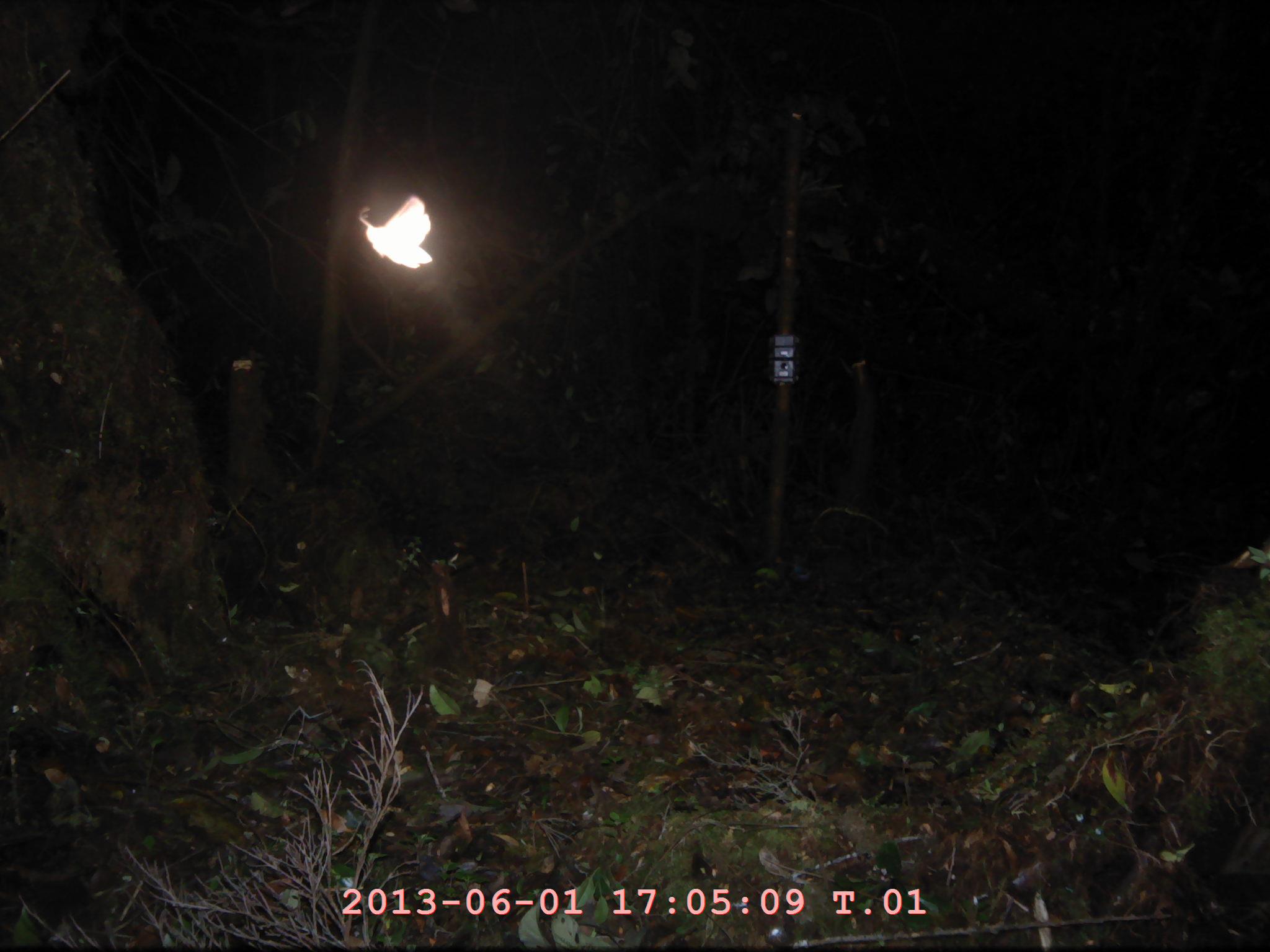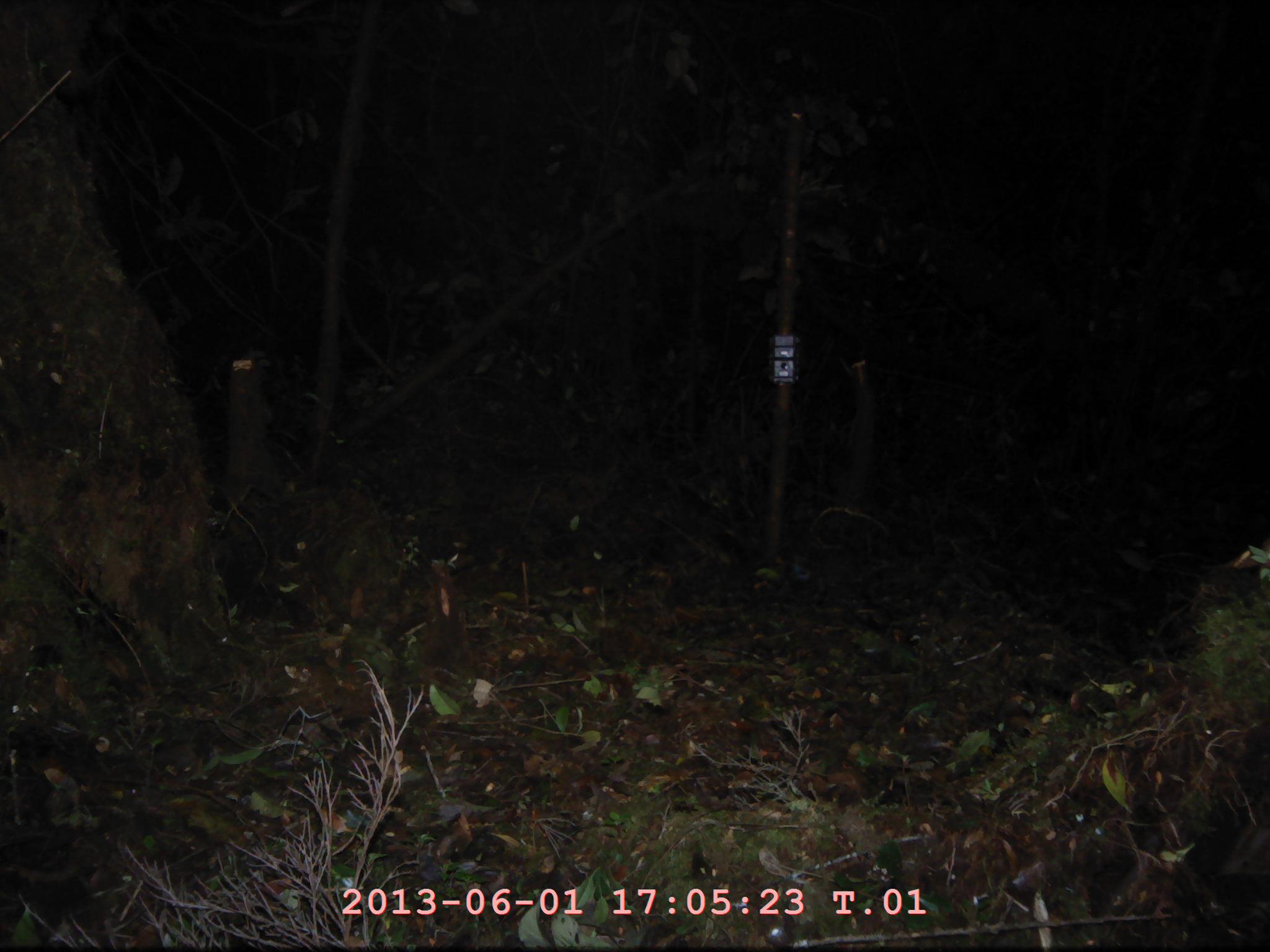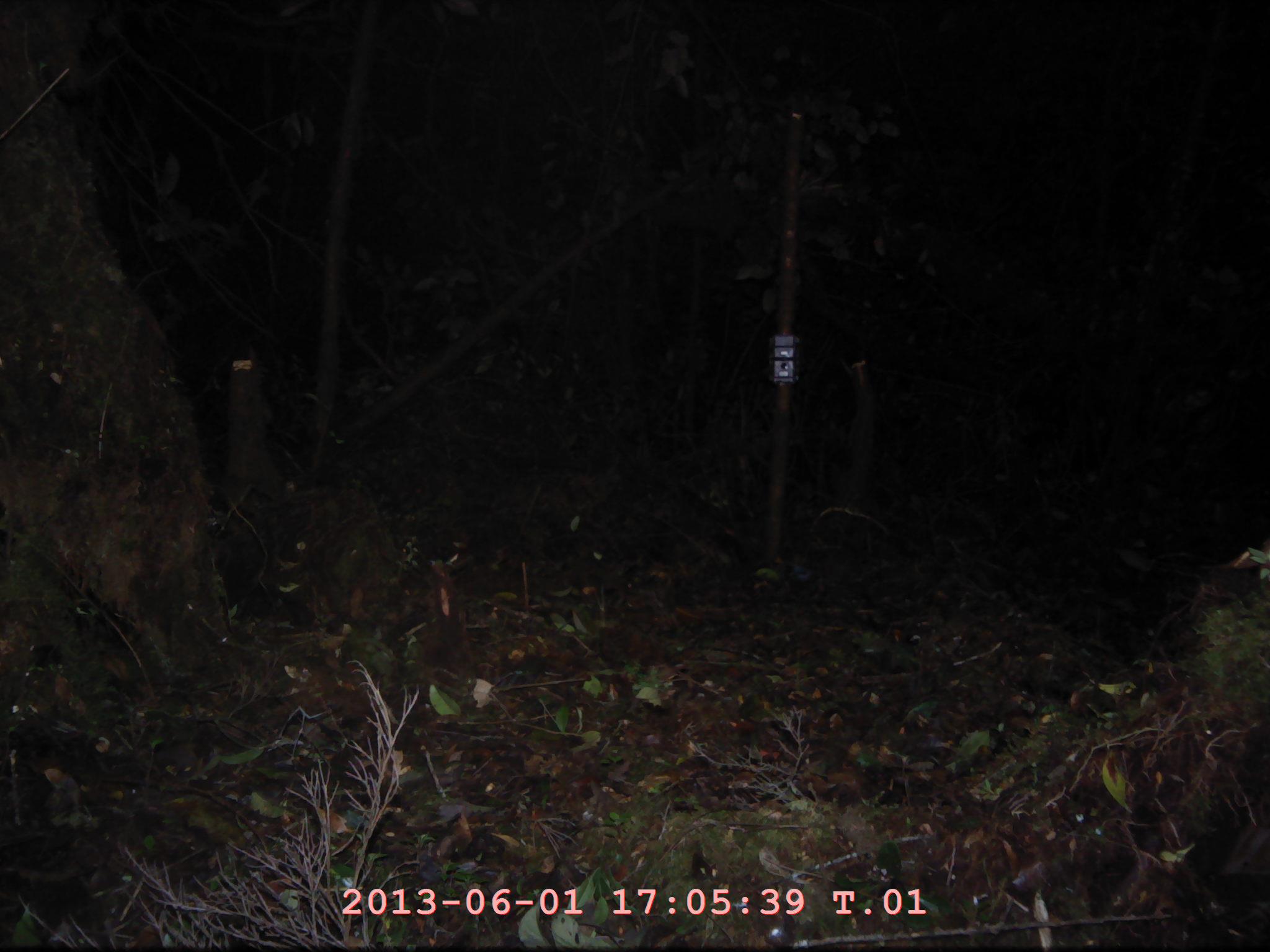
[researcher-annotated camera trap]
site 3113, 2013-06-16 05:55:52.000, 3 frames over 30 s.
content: unidentified animal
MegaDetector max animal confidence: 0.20